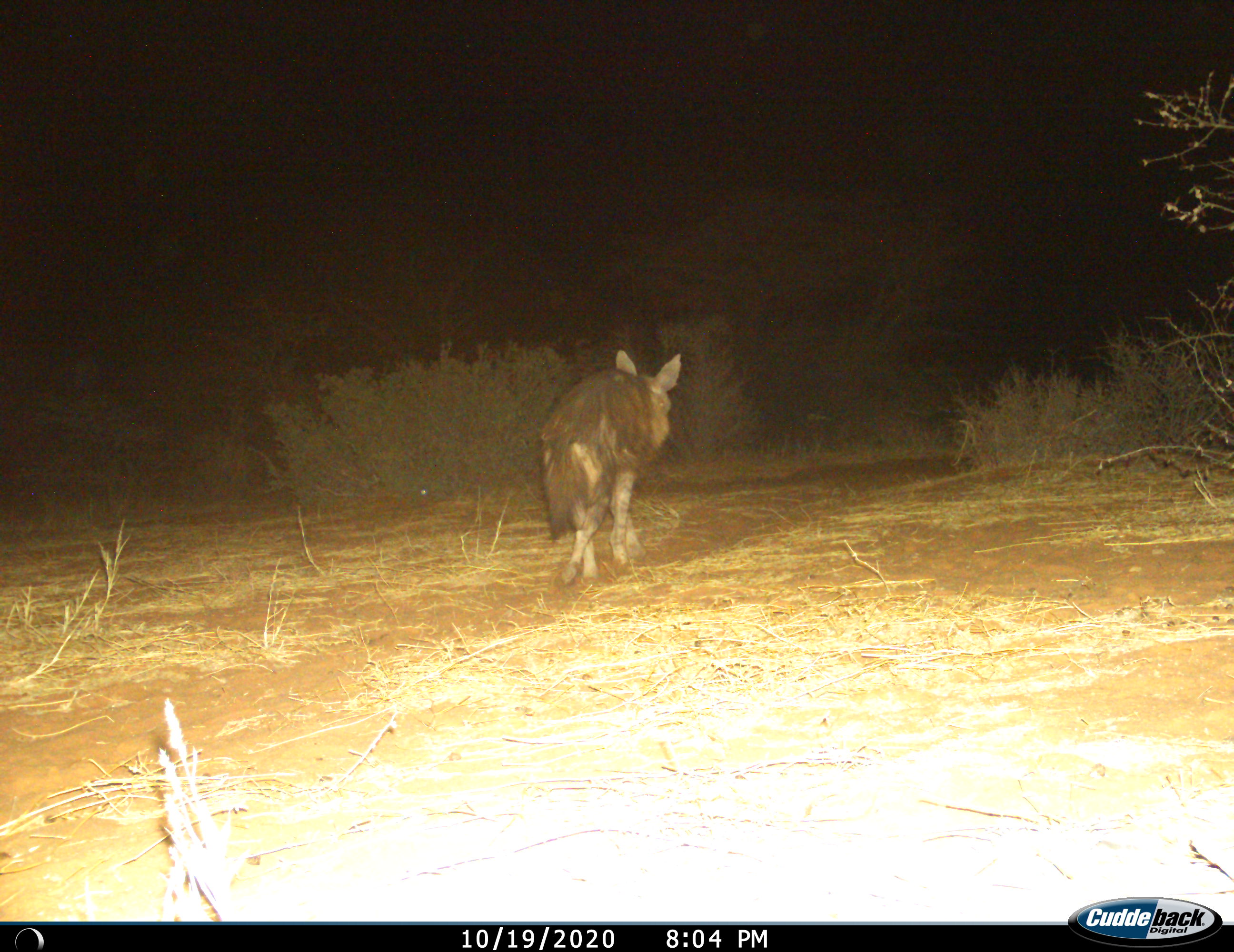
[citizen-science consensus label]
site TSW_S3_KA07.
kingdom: Animalia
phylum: Chordata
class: Mammalia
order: Carnivora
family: Hyaenidae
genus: Parahyaena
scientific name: Parahyaena brunnea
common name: brown hyena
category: hyenabrown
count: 1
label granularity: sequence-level